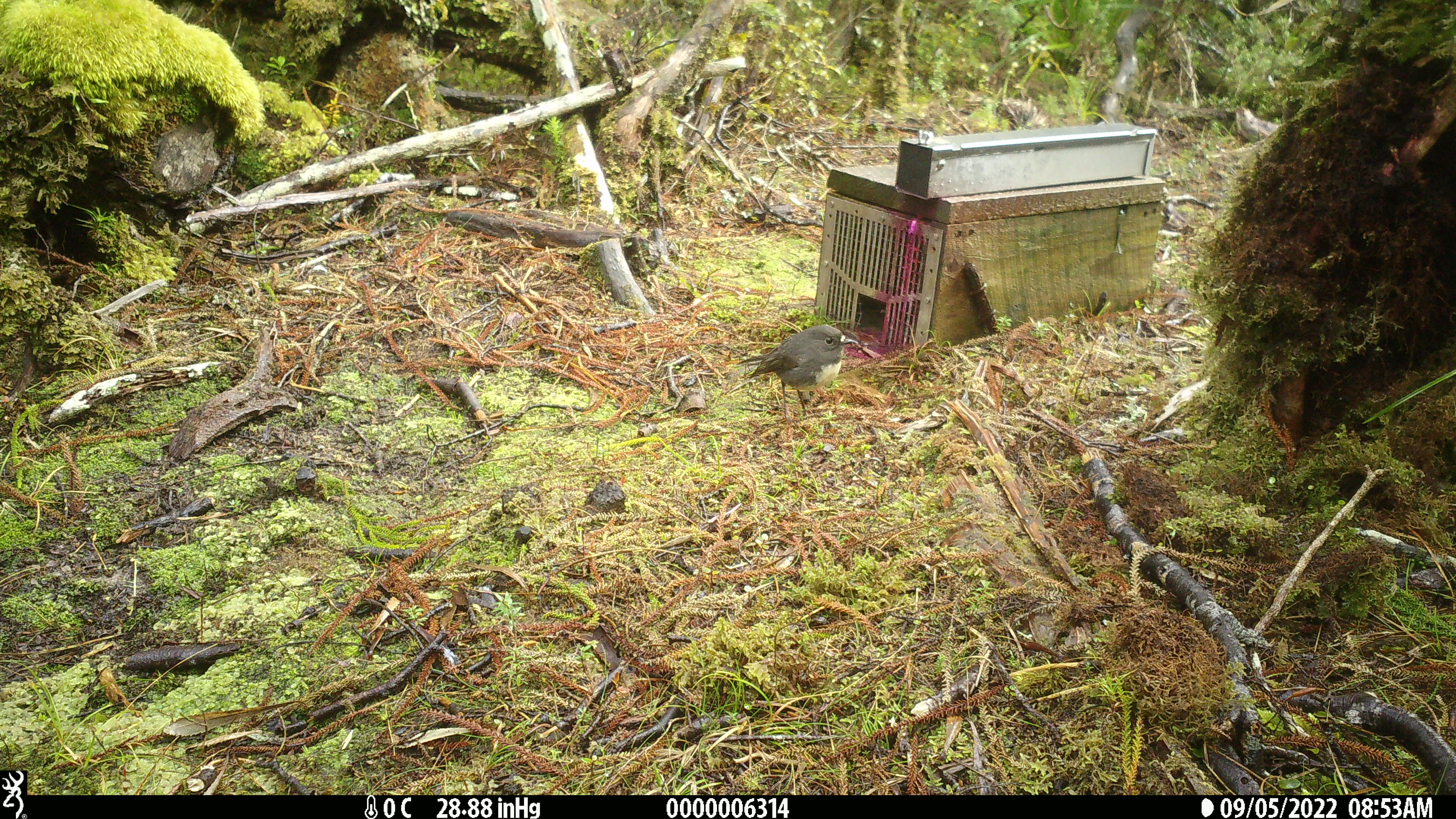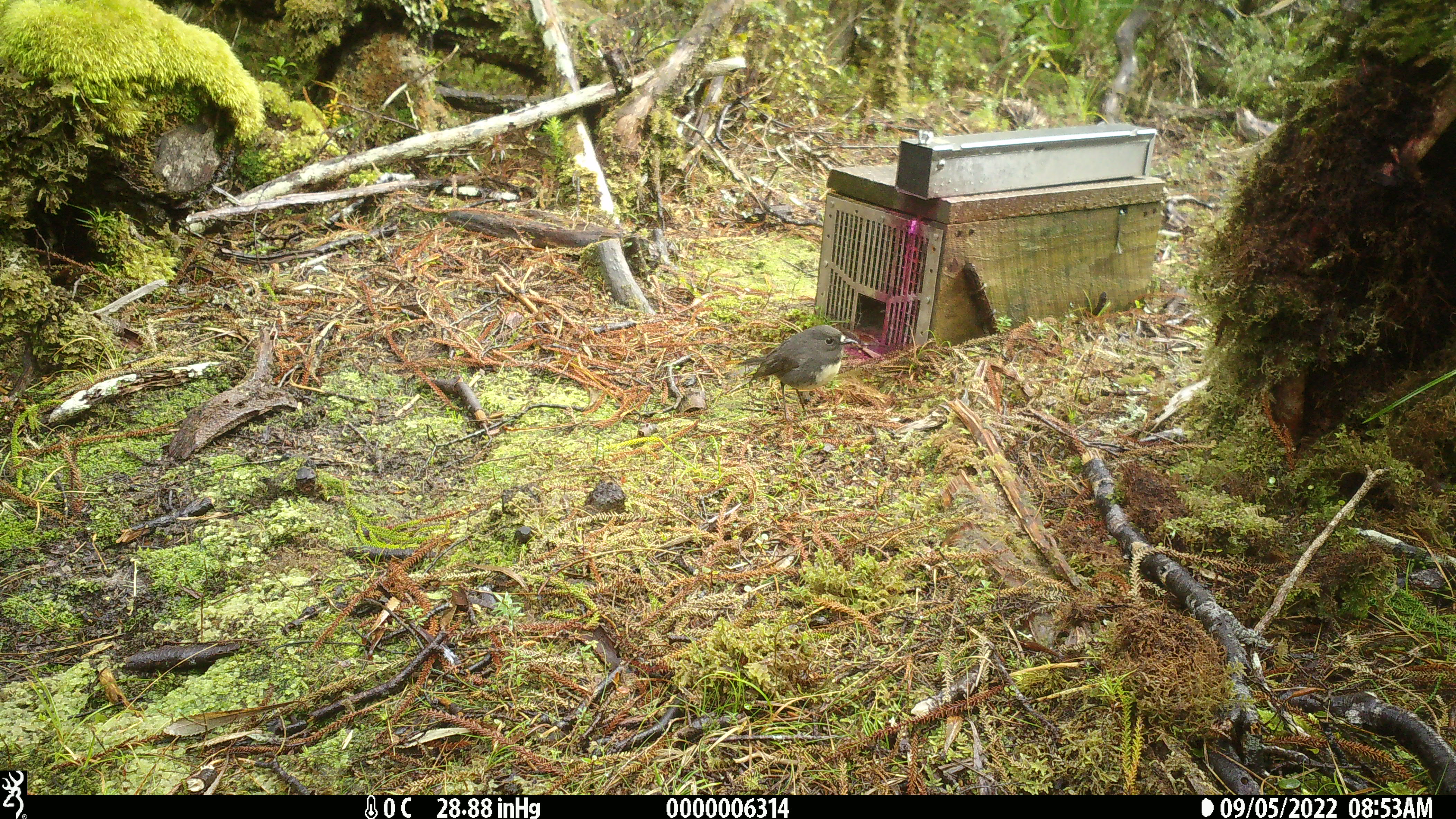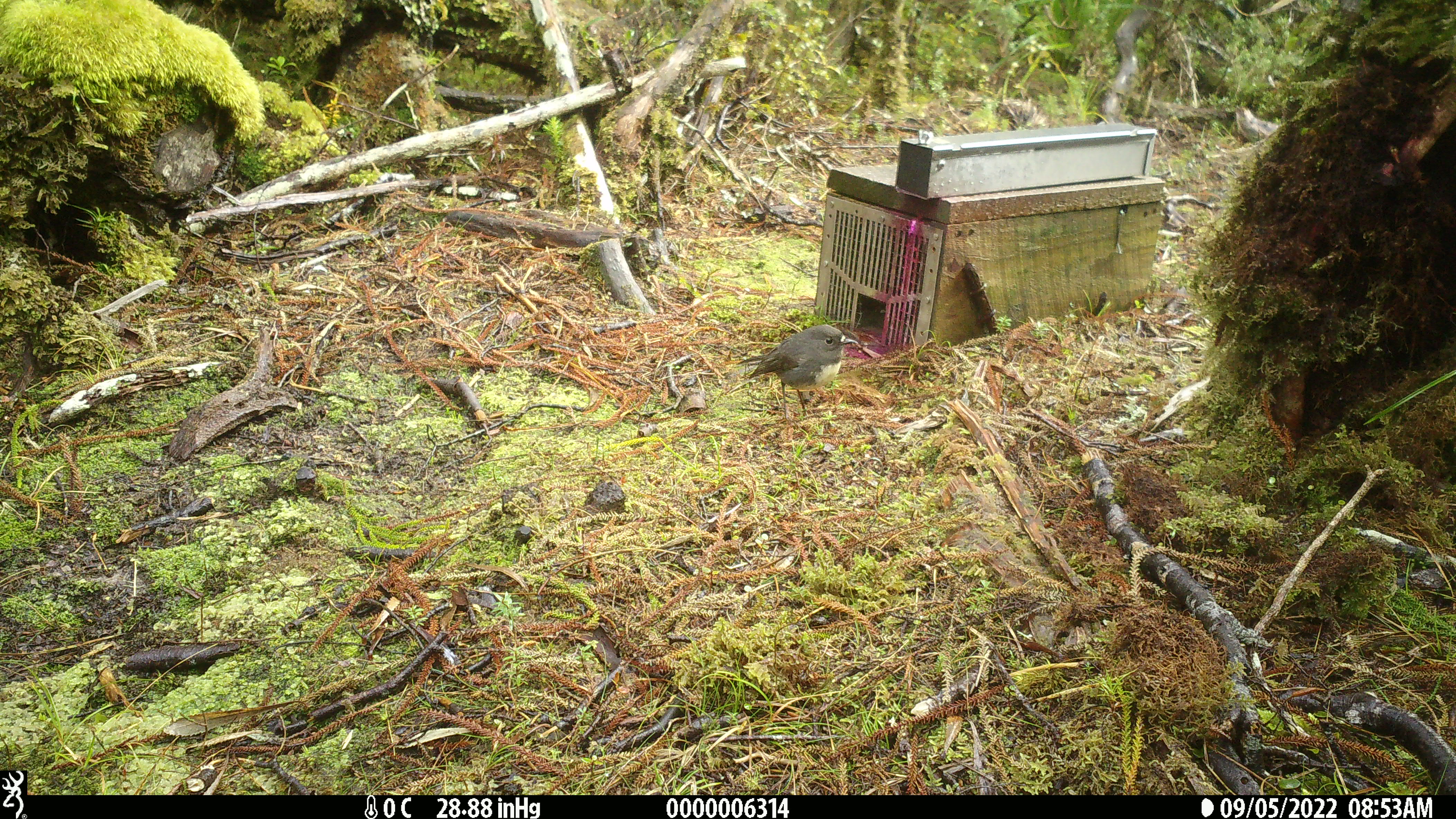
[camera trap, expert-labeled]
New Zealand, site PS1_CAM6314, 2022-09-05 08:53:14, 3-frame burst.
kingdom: Animalia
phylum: Chordata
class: Aves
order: Passeriformes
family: Petroicidae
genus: Petroica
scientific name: Petroica australis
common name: new zealand robin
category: robin